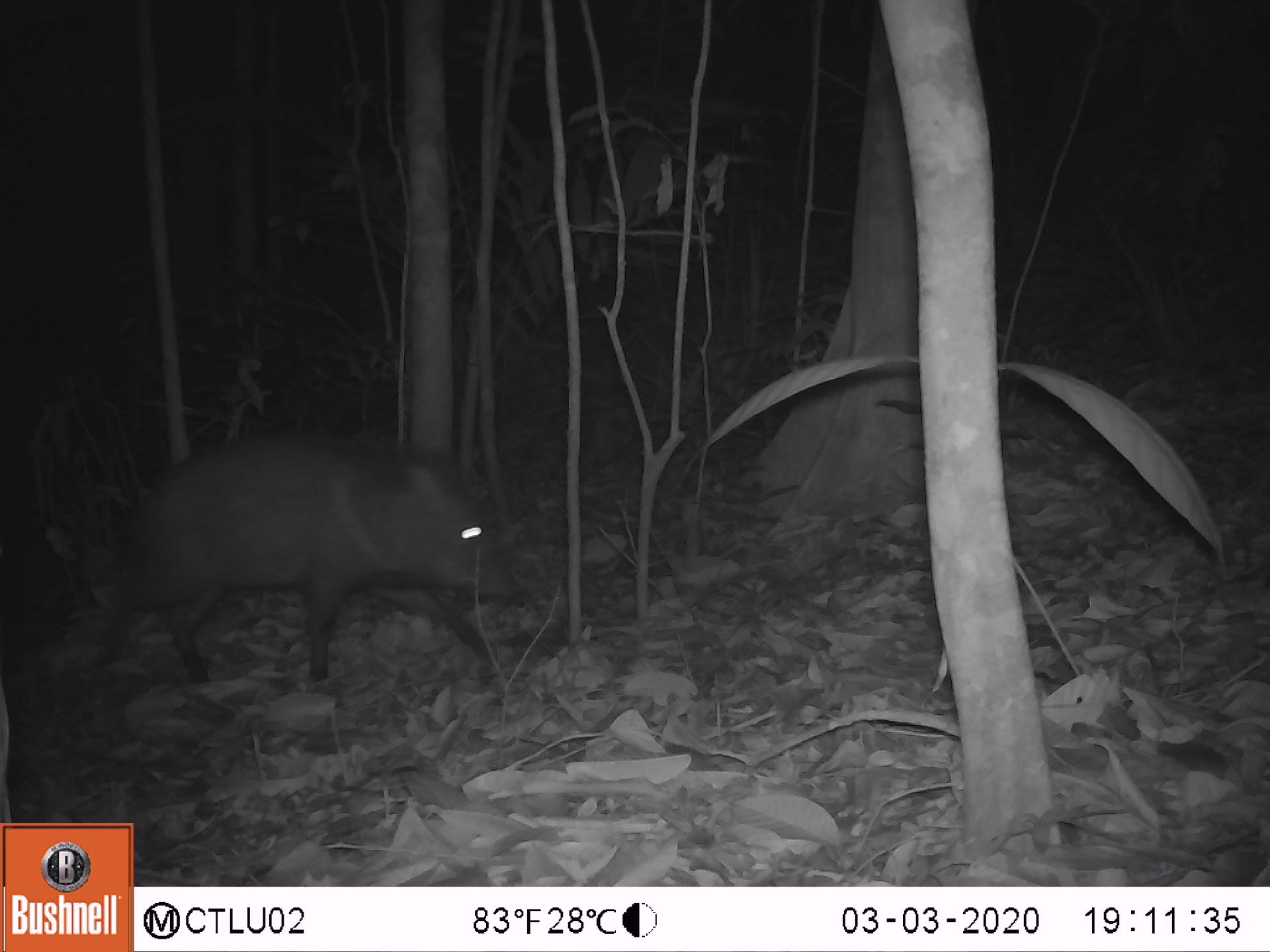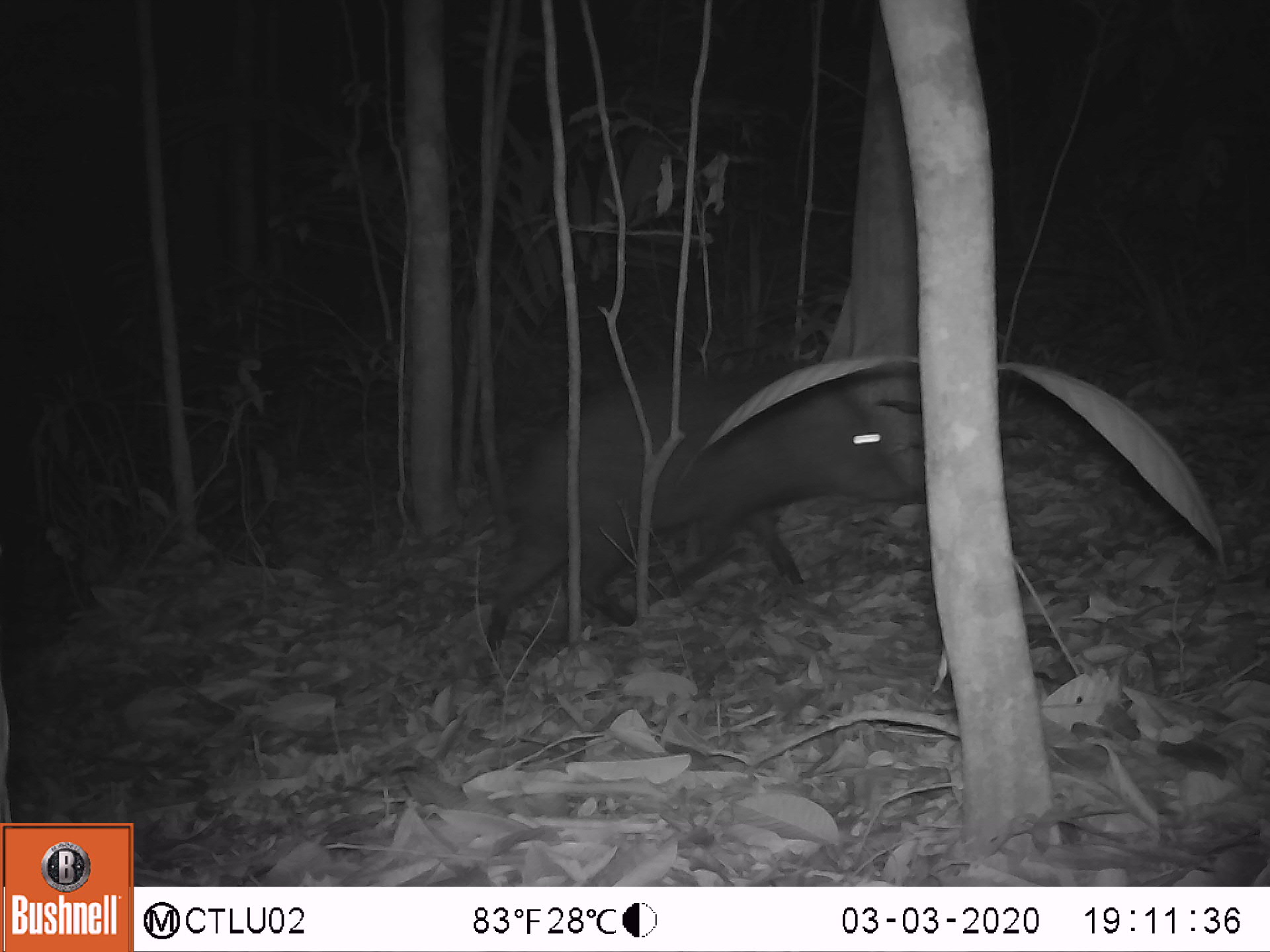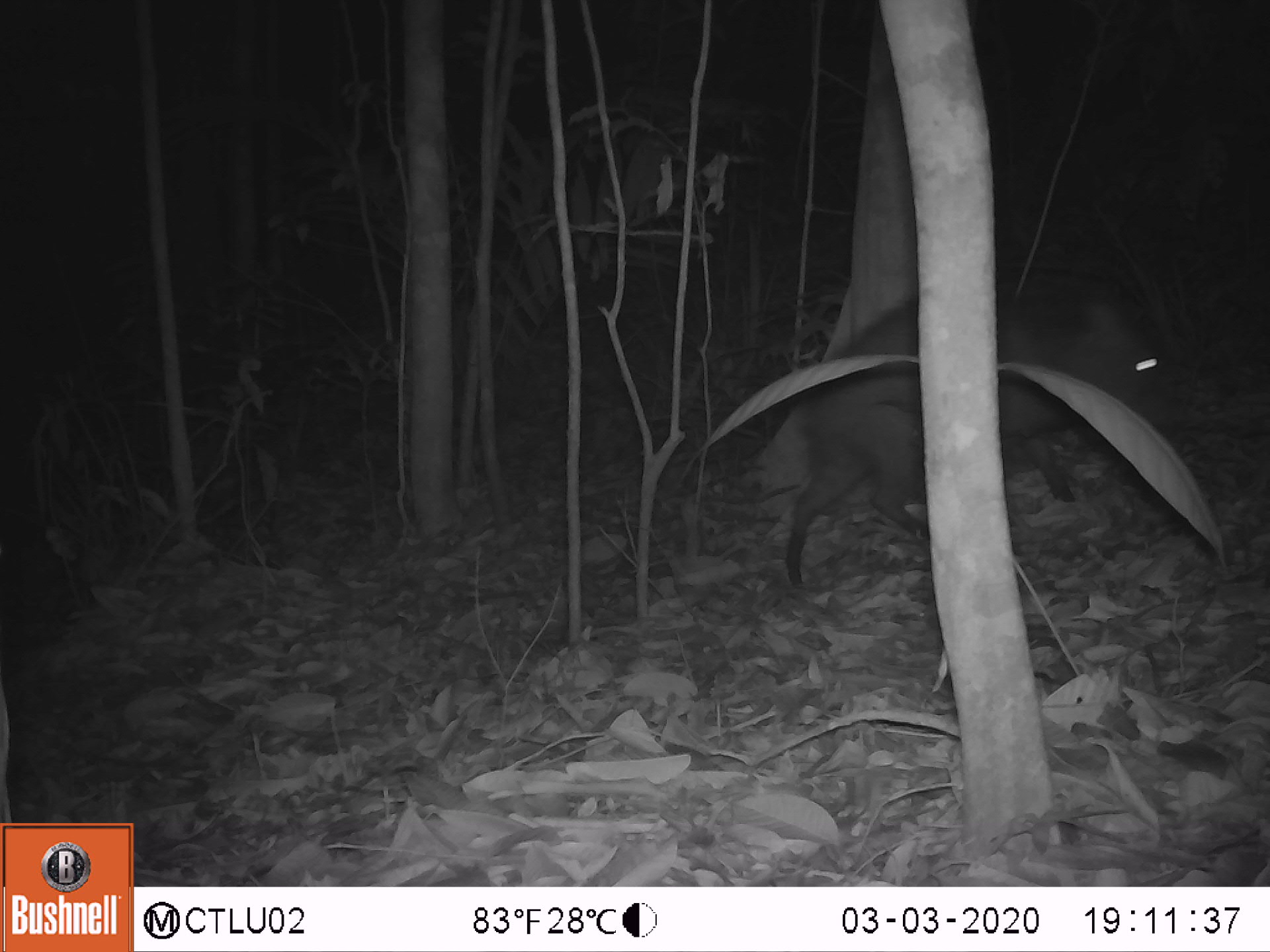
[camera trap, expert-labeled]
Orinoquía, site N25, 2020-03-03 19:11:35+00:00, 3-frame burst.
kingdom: Animalia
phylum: Chordata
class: Mammalia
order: Artiodactyla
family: Tayassuidae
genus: Pecari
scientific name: Pecari tajacu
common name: collared peccary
Collared peccary (Pecari tajacu).